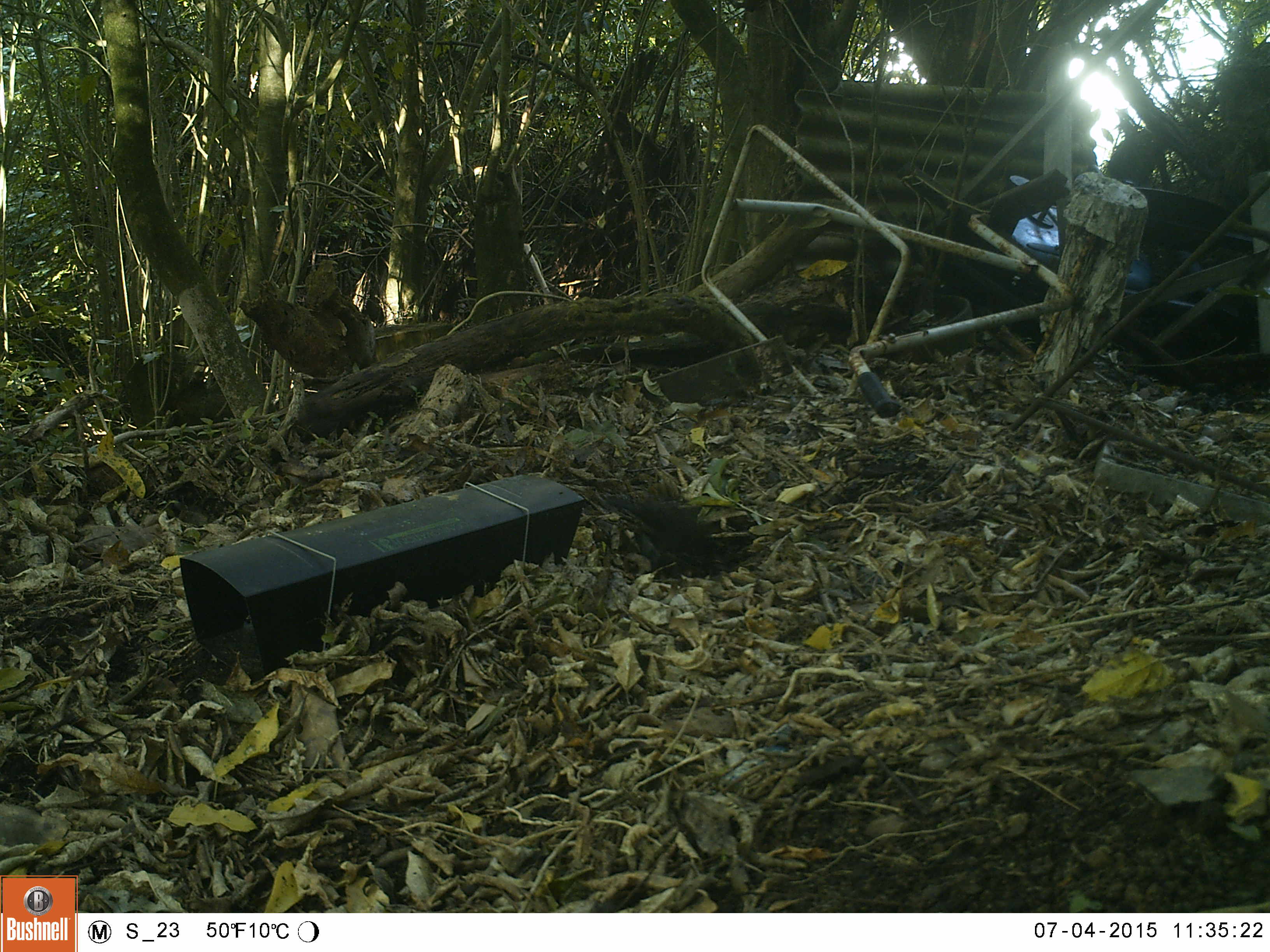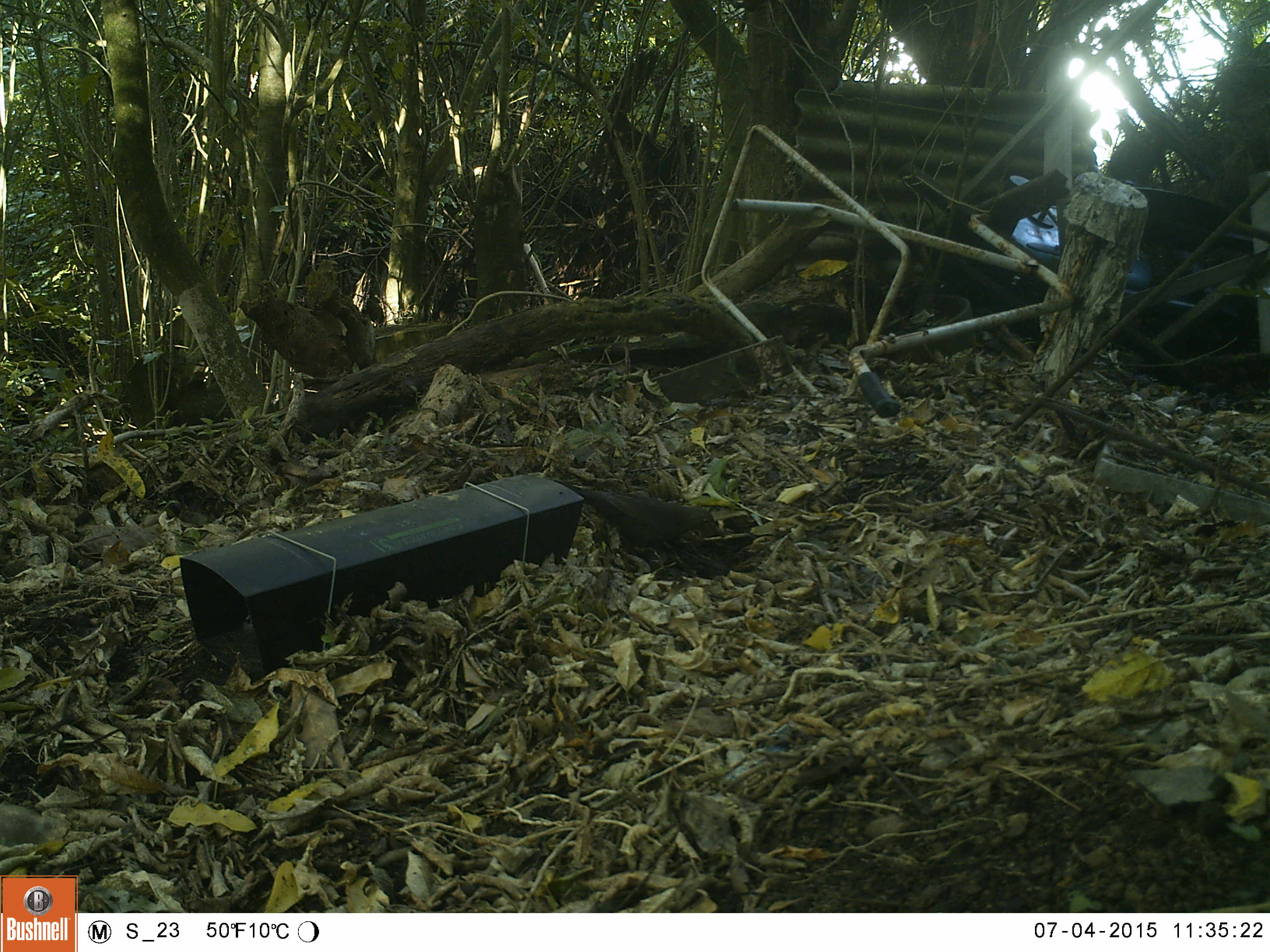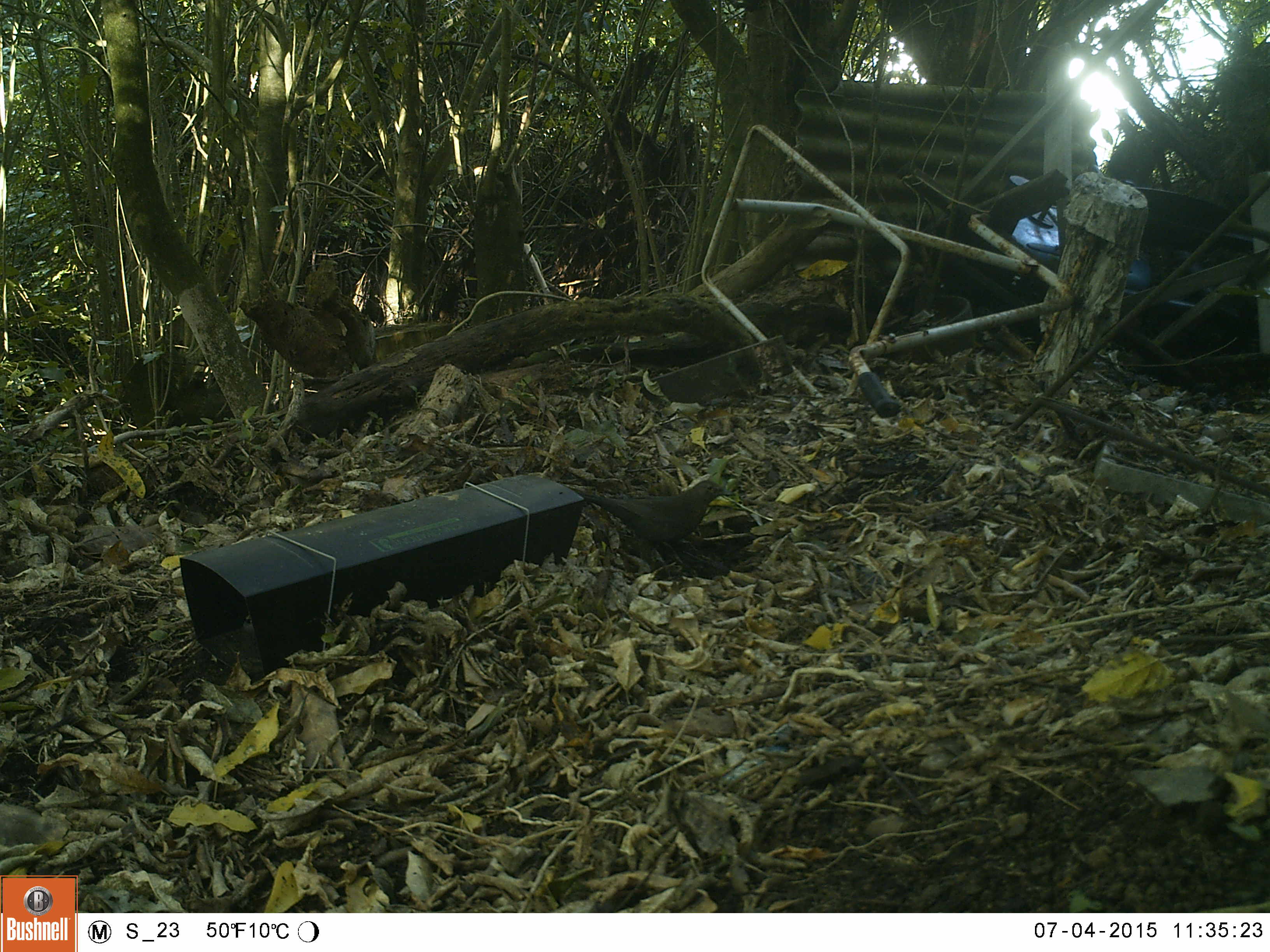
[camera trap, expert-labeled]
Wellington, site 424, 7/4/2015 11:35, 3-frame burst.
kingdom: Animalia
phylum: Chordata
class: Aves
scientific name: Aves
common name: bird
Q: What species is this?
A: Bird (Aves).